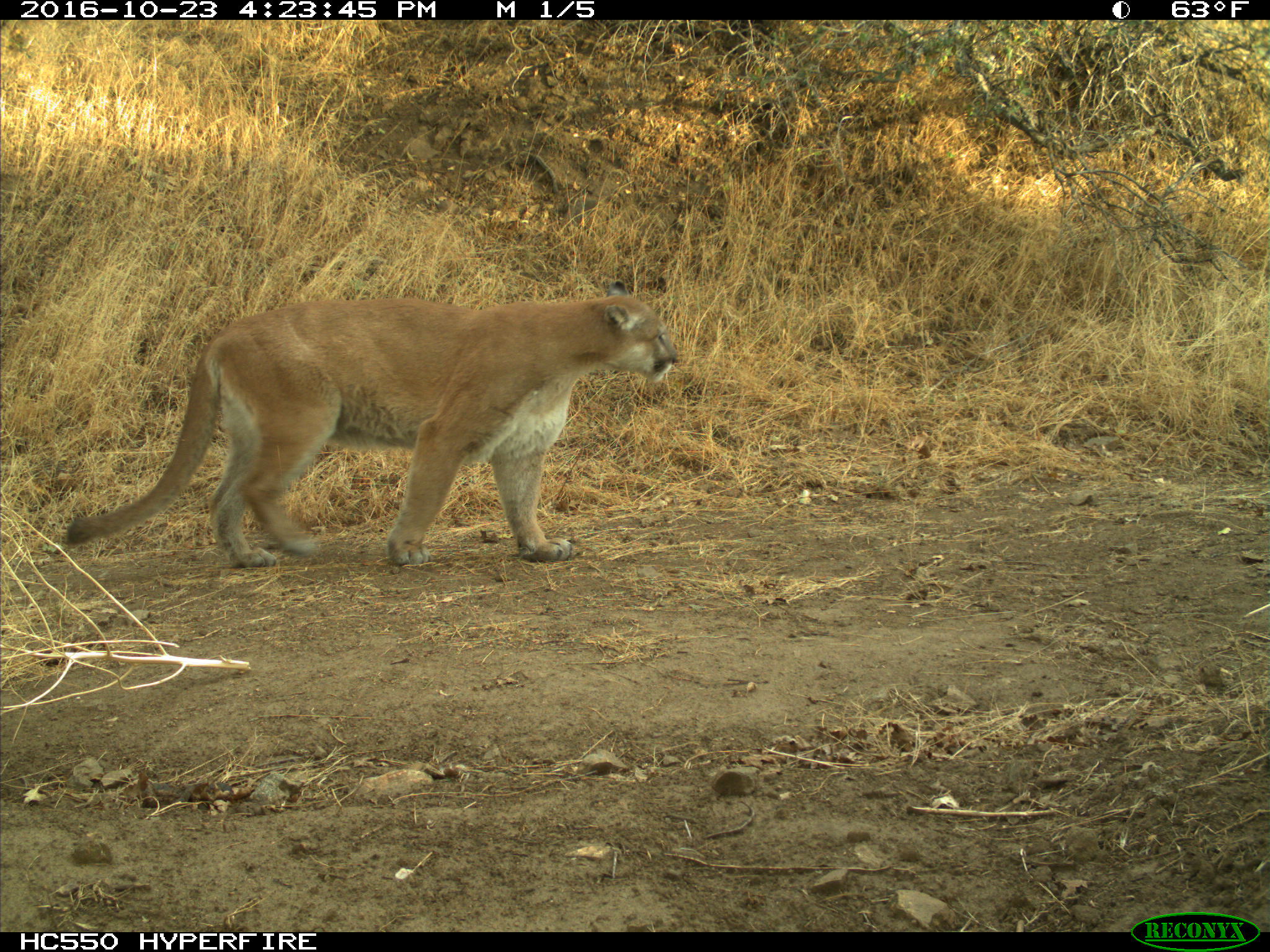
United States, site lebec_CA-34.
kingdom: Animalia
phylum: Chordata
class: Mammalia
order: Carnivora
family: Felidae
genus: Puma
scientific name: Puma concolor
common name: mountain lion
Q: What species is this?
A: Puma concolor (mountain lion).